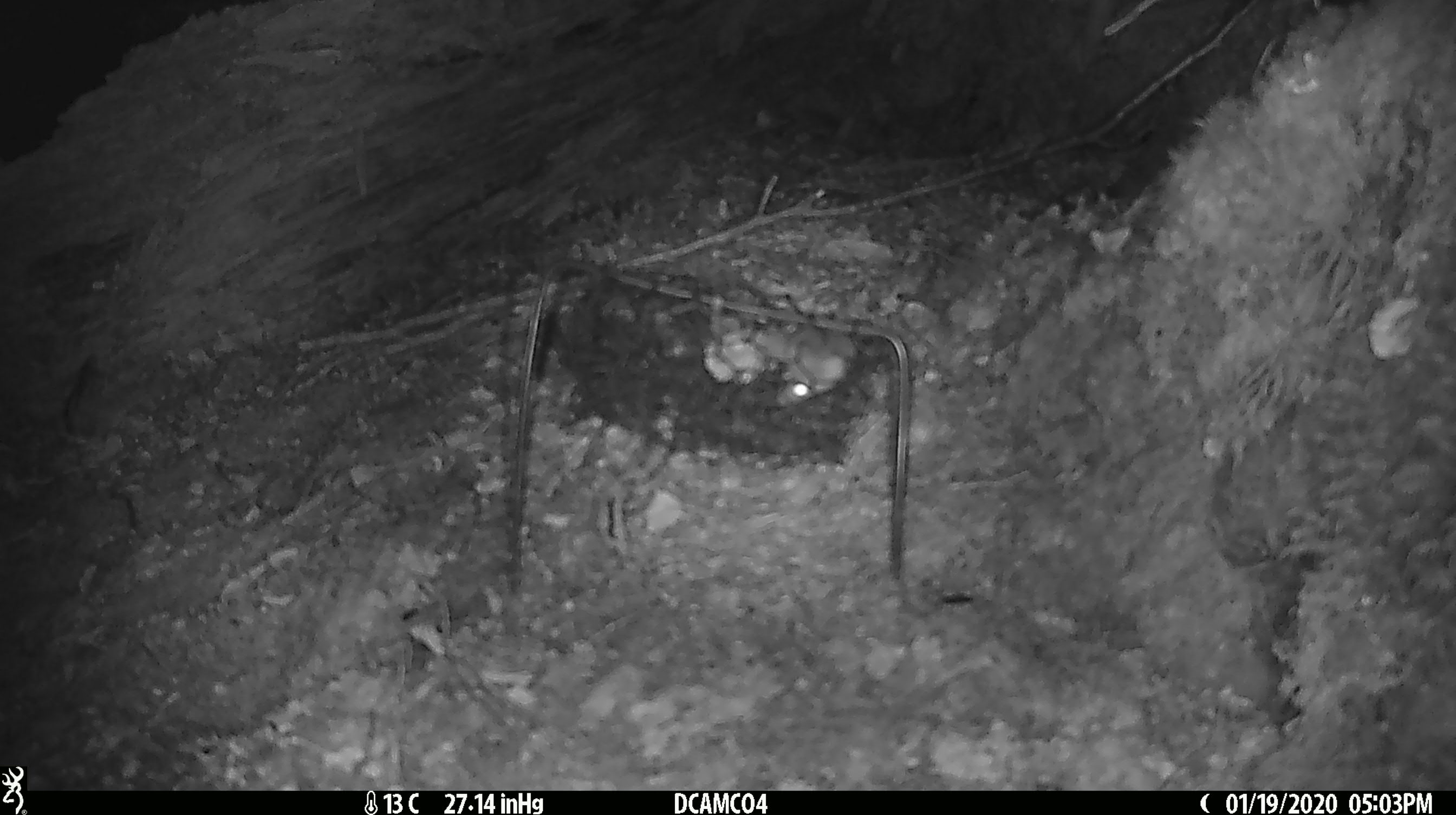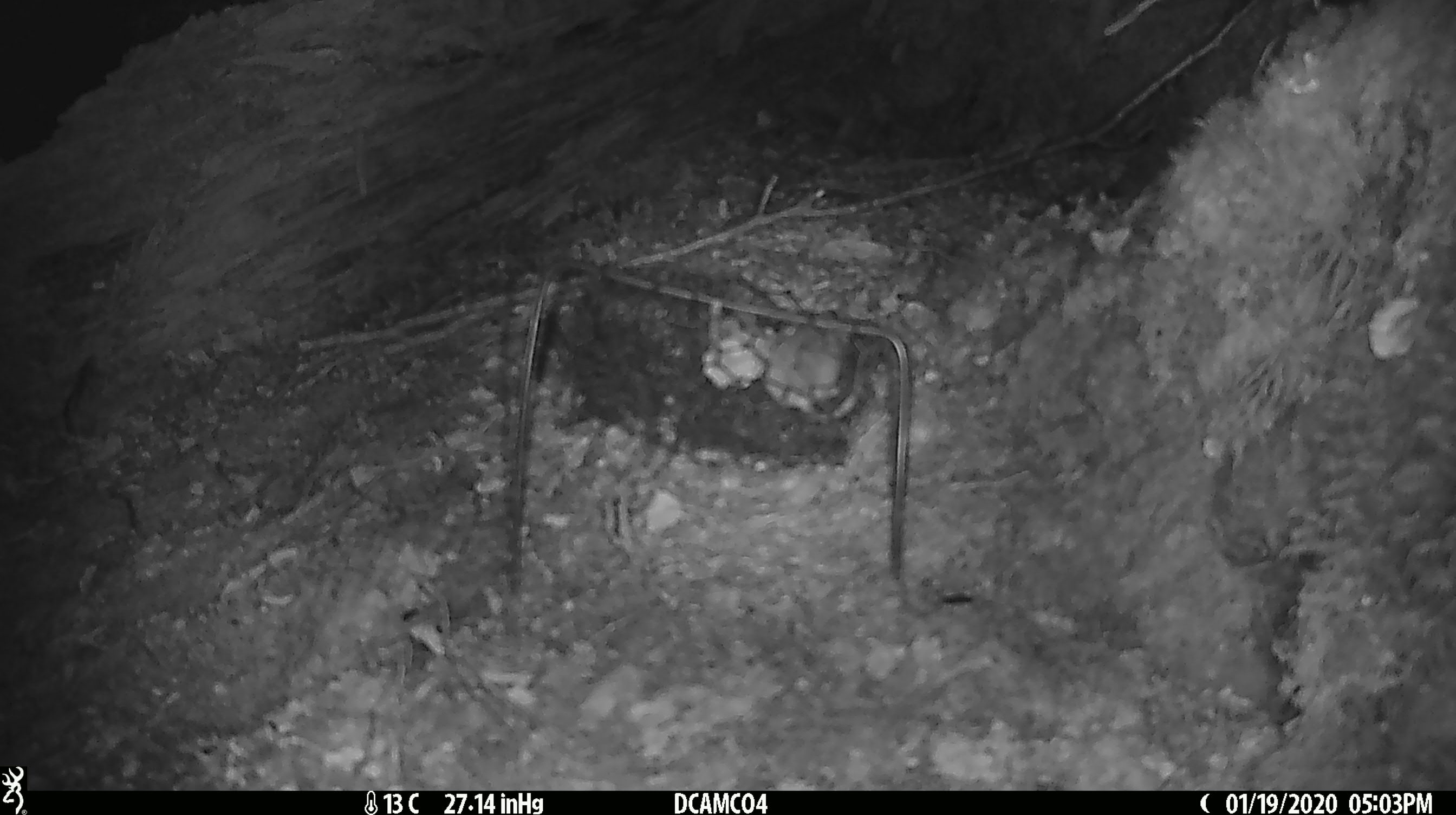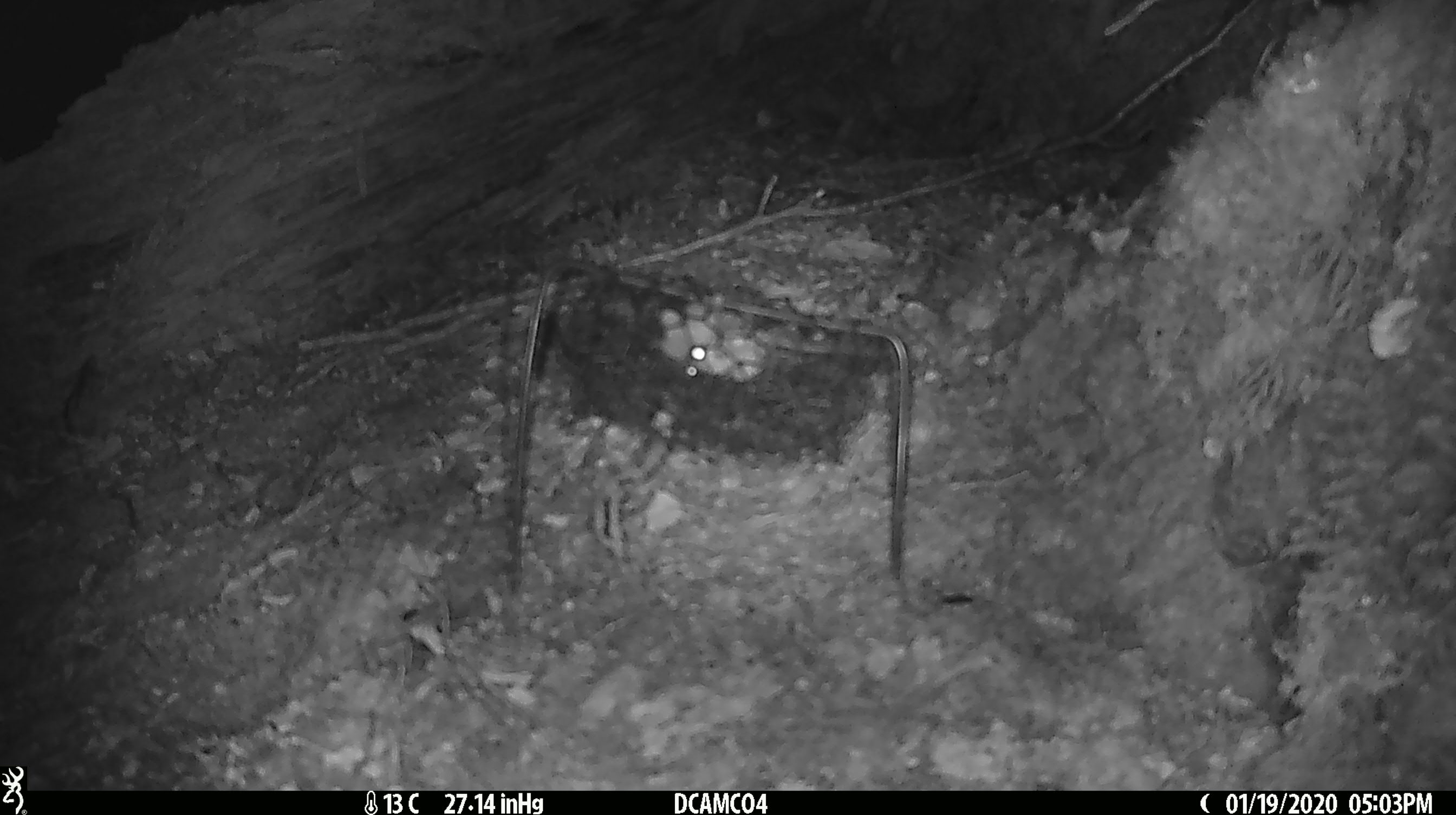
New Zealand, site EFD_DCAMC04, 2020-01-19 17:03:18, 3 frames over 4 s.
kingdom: Animalia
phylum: Chordata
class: Mammalia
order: Rodentia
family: Muridae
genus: Mus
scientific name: Mus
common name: mouse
Mouse (Mus).